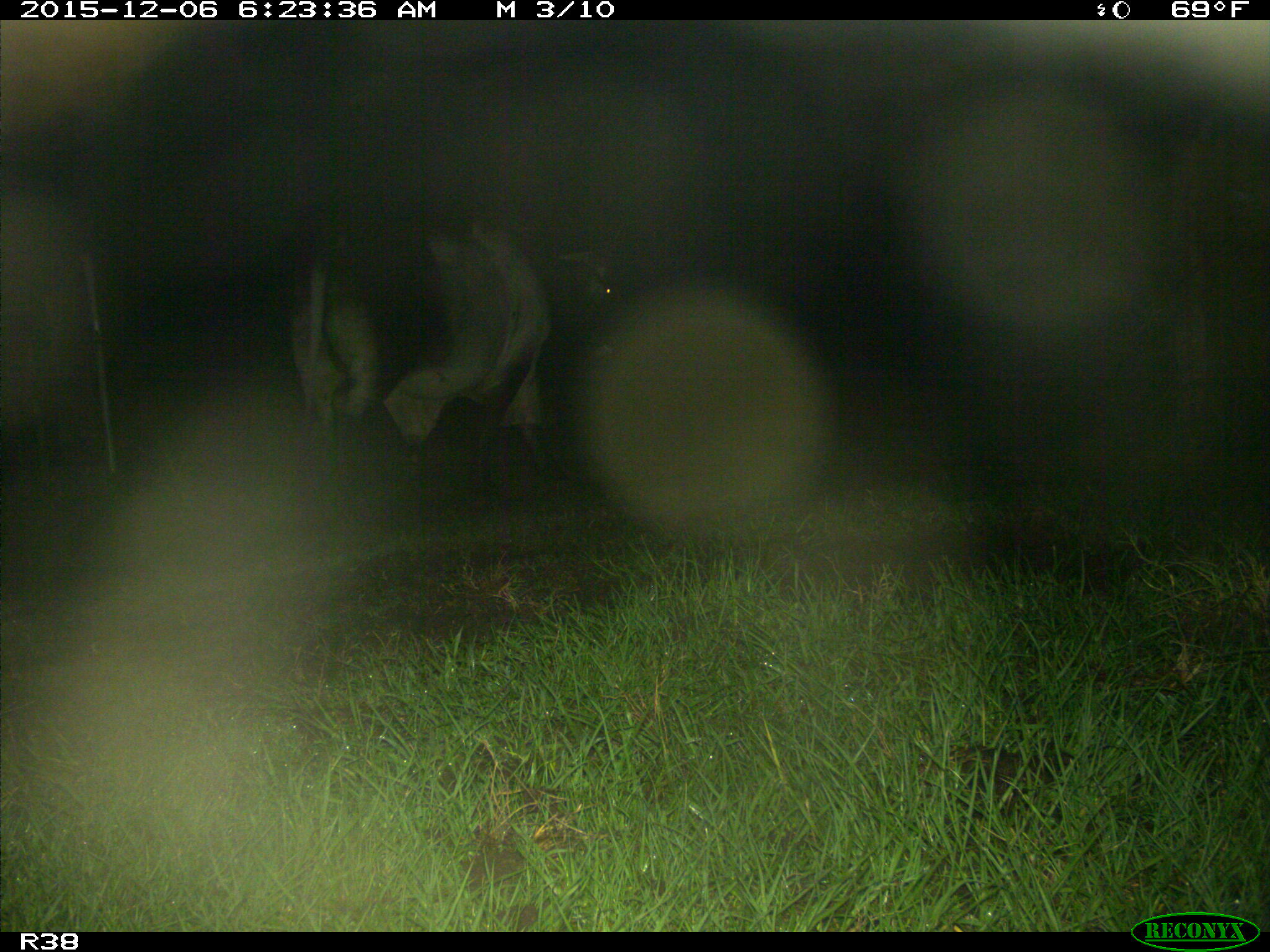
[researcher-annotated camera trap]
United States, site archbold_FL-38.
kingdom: Animalia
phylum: Chordata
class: Mammalia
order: Artiodactyla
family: Bovidae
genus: Bos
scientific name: Bos taurus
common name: domestic cow